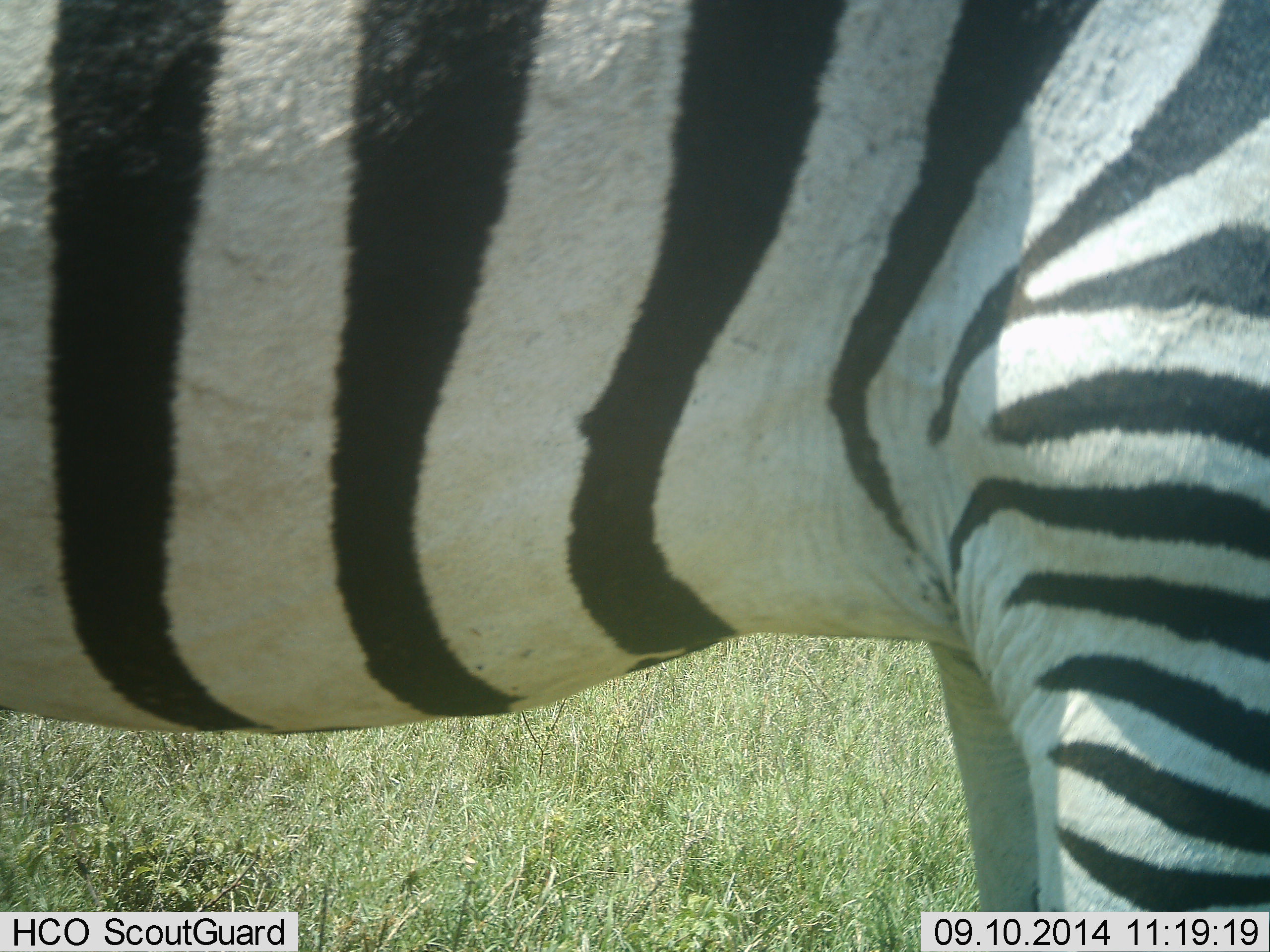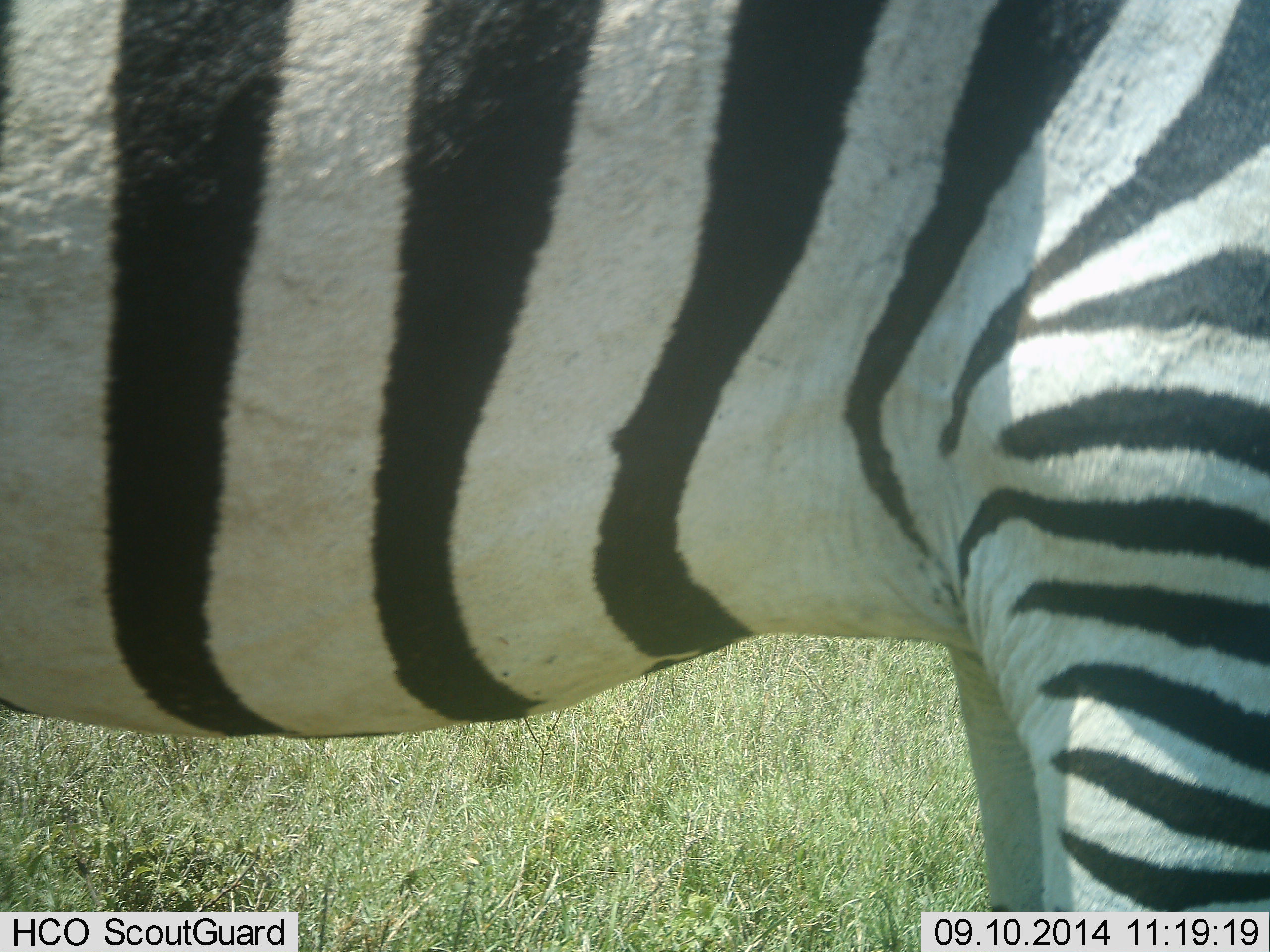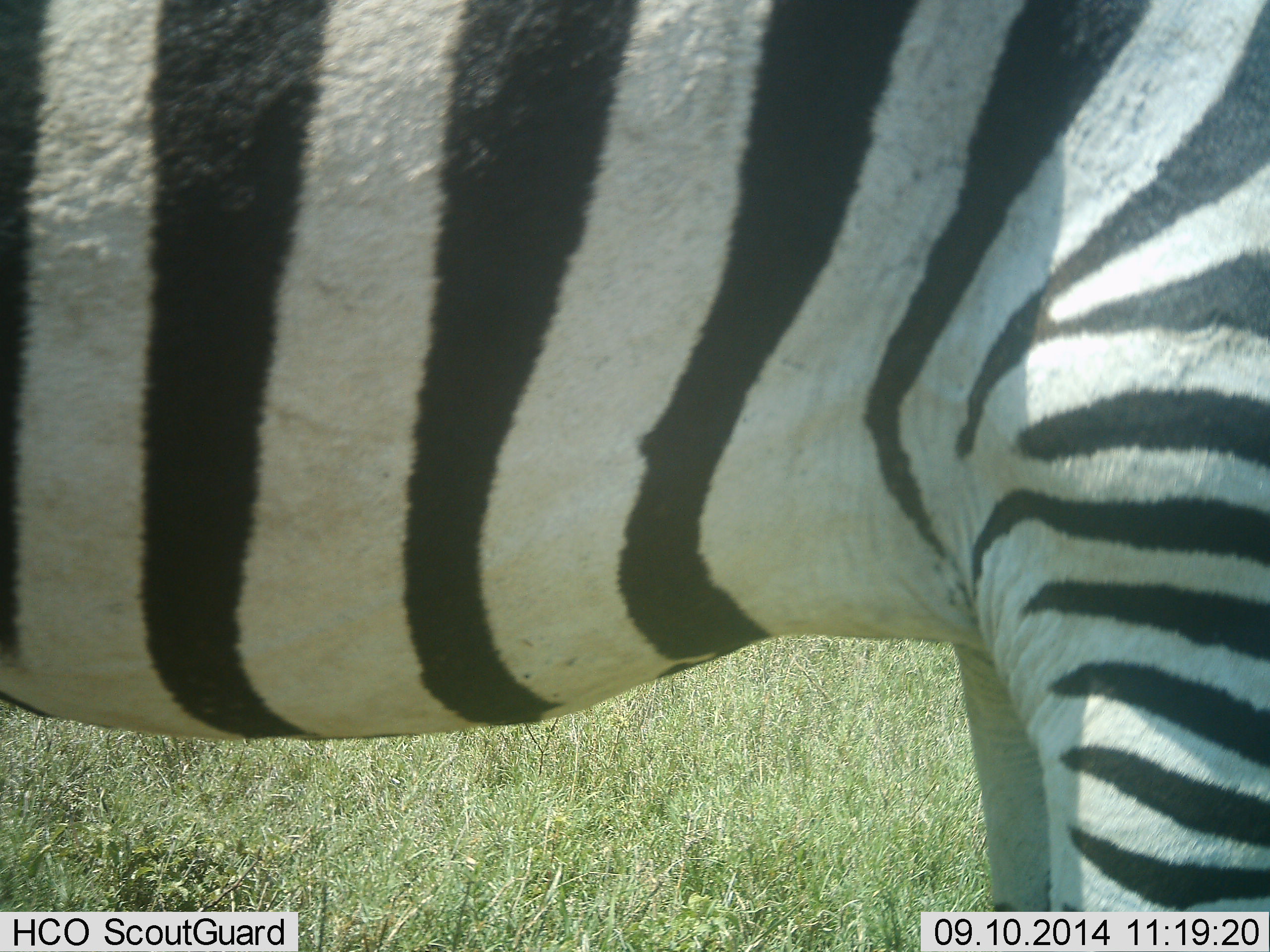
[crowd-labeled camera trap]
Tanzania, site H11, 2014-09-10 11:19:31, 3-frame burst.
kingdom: Animalia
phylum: Chordata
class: Mammalia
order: Perissodactyla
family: Equidae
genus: Equus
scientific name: Equus quagga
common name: plains zebra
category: zebra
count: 1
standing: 90%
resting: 0%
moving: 0%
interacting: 0%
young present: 0%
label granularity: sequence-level